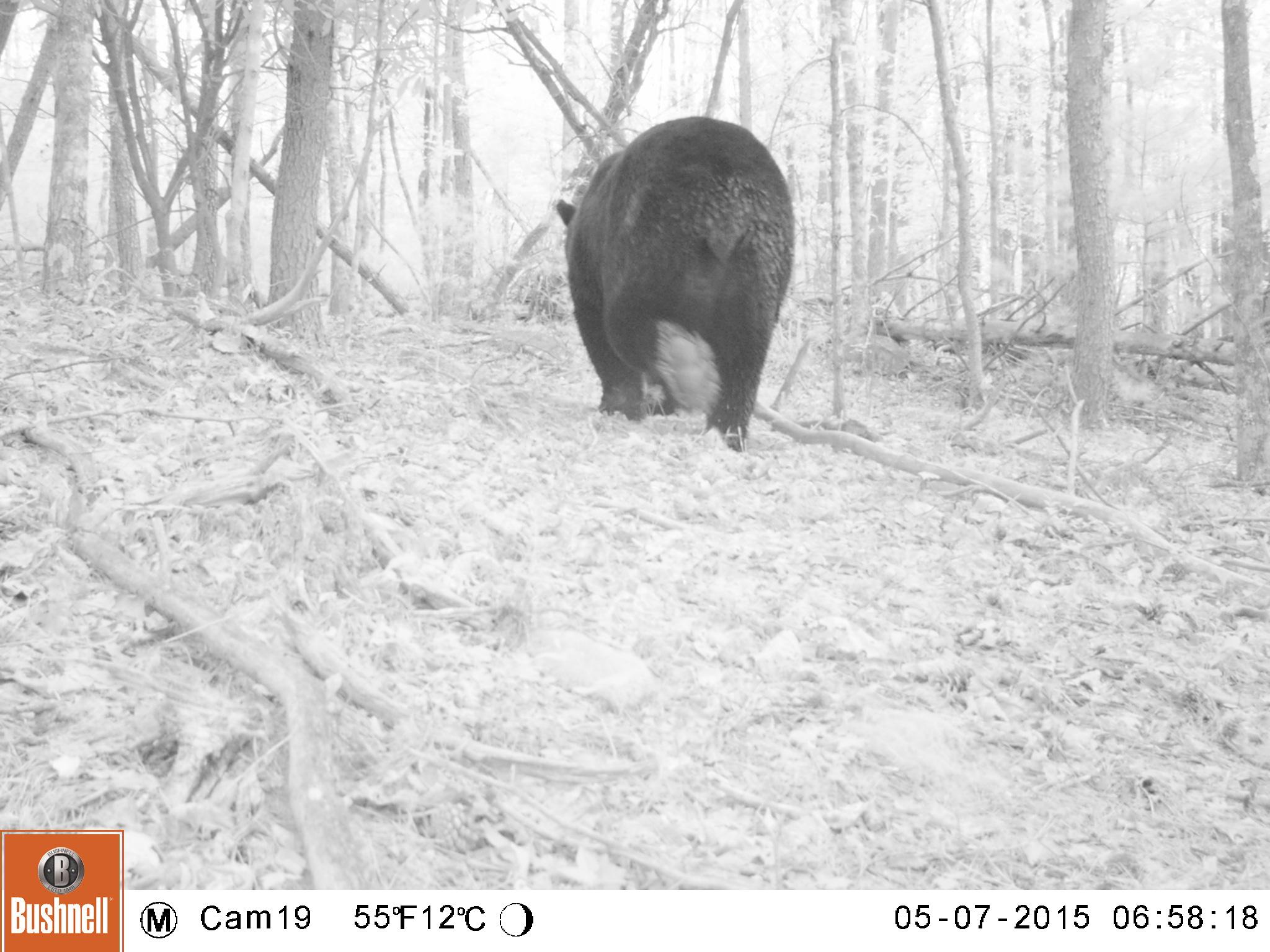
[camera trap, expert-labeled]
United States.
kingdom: Animalia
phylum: Chordata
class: Mammalia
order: Carnivora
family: Ursidae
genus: Ursus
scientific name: Ursus americanus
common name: american black bear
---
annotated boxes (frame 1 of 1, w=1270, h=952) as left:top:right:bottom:
American Black Bear: 550:112:802:453